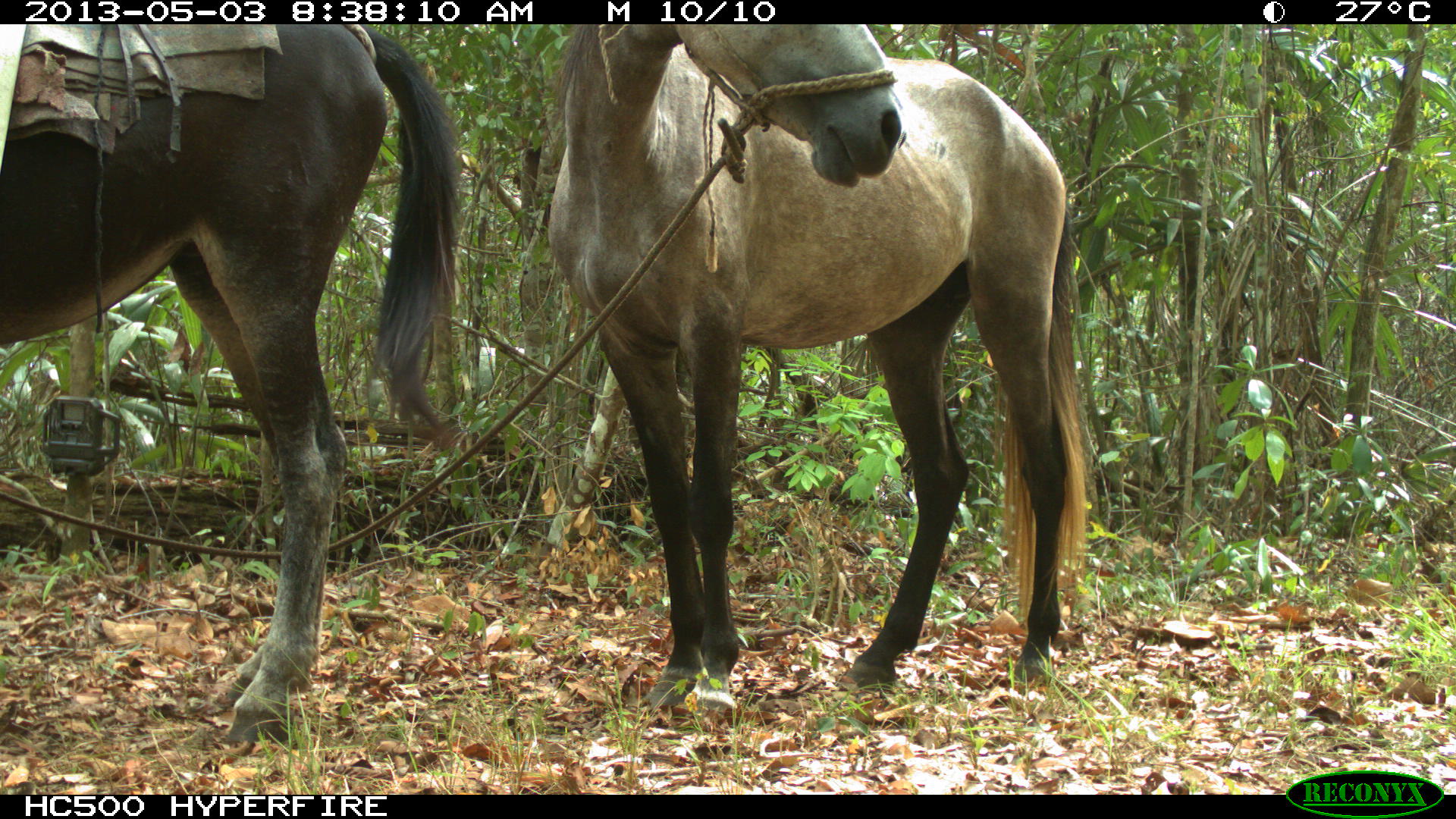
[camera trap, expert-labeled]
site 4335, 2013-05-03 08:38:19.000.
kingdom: Animalia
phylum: Chordata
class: Mammalia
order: Perissodactyla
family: Equidae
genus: Equus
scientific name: Equus ferus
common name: wild horse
Equus ferus (wild horse), count 1.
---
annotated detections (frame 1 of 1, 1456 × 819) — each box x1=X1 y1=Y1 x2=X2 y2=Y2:
equus ferus: x1=546 y1=21 x2=1086 y2=710; x1=0 y1=24 x2=459 y2=748